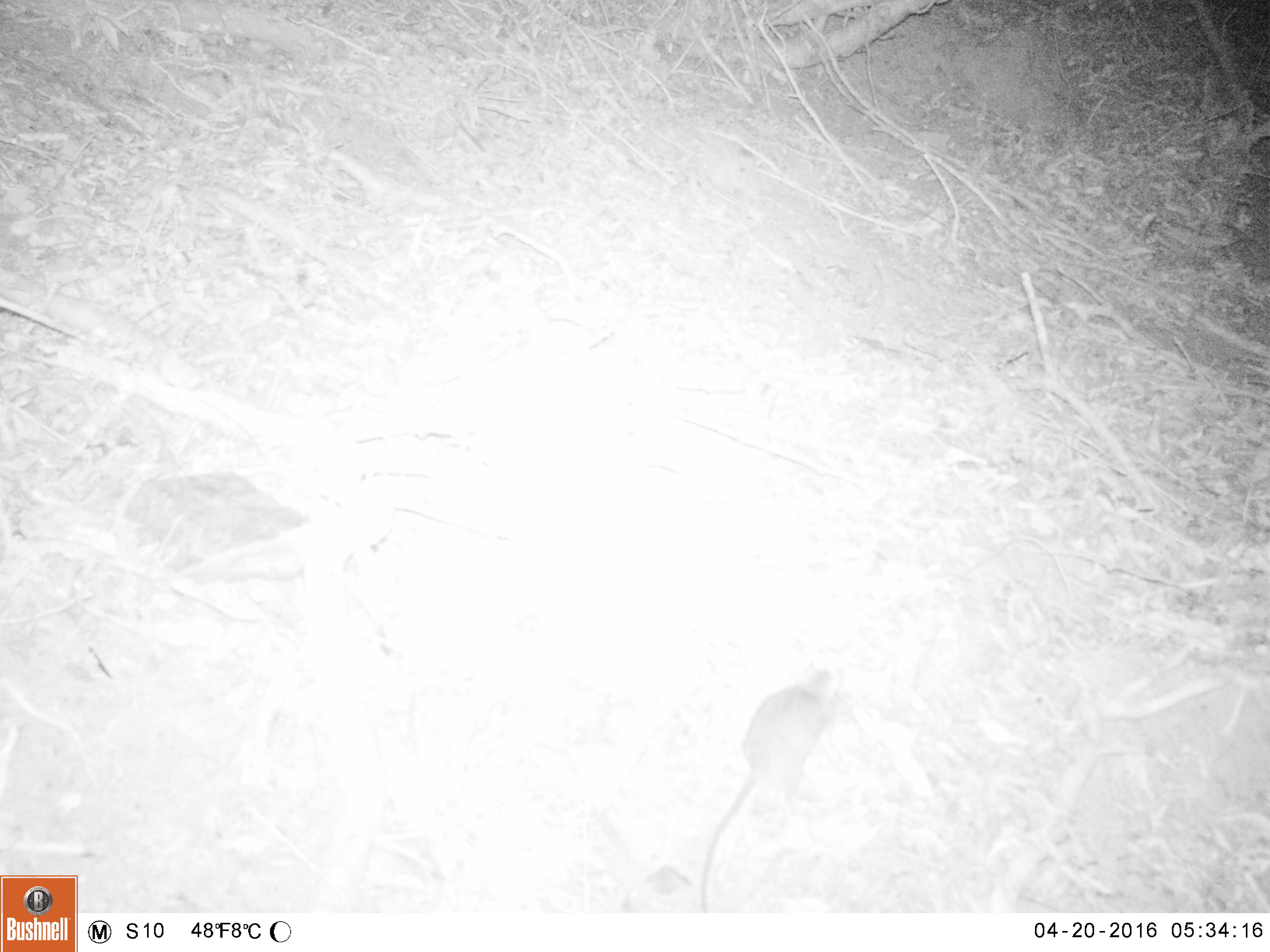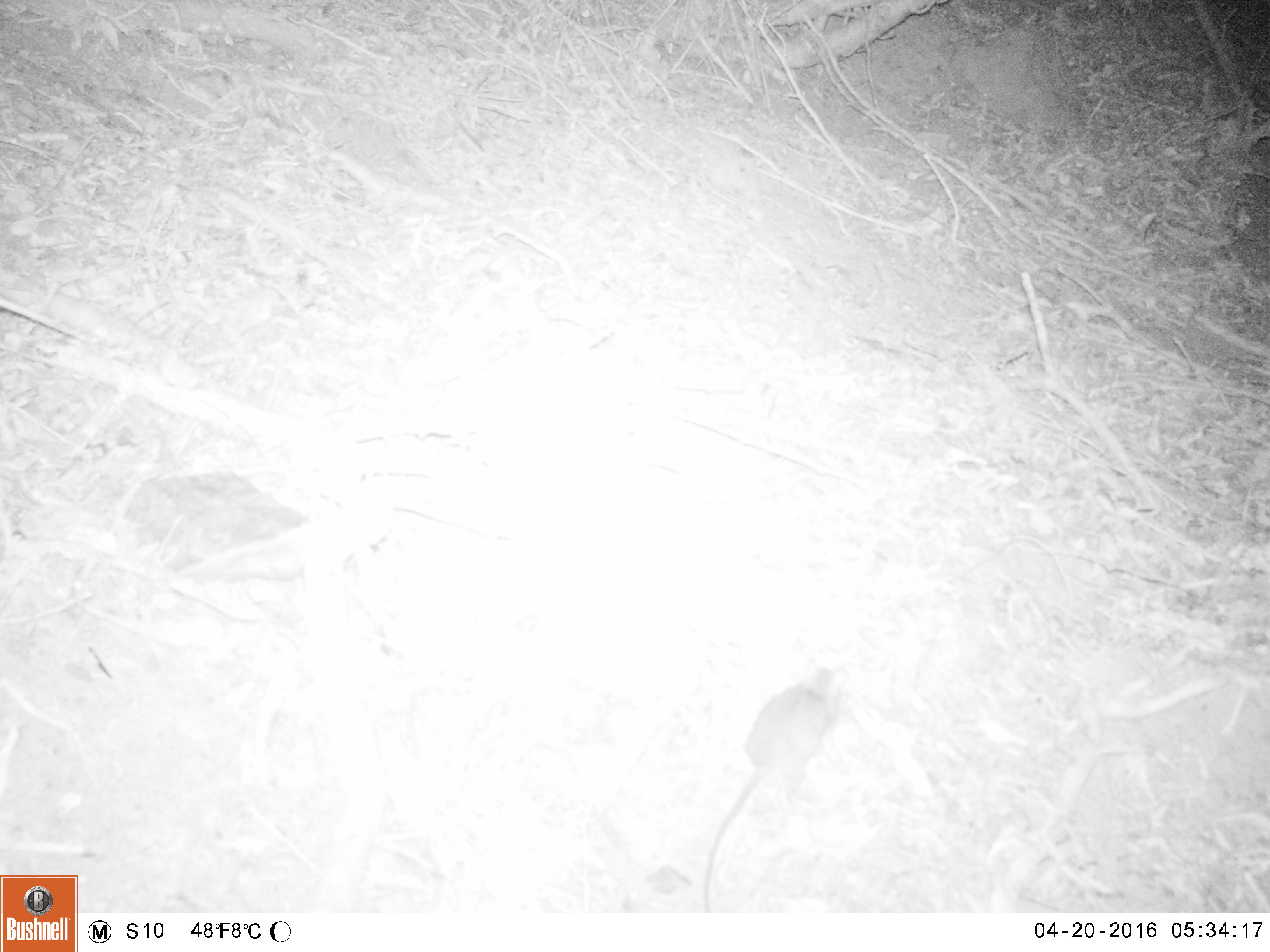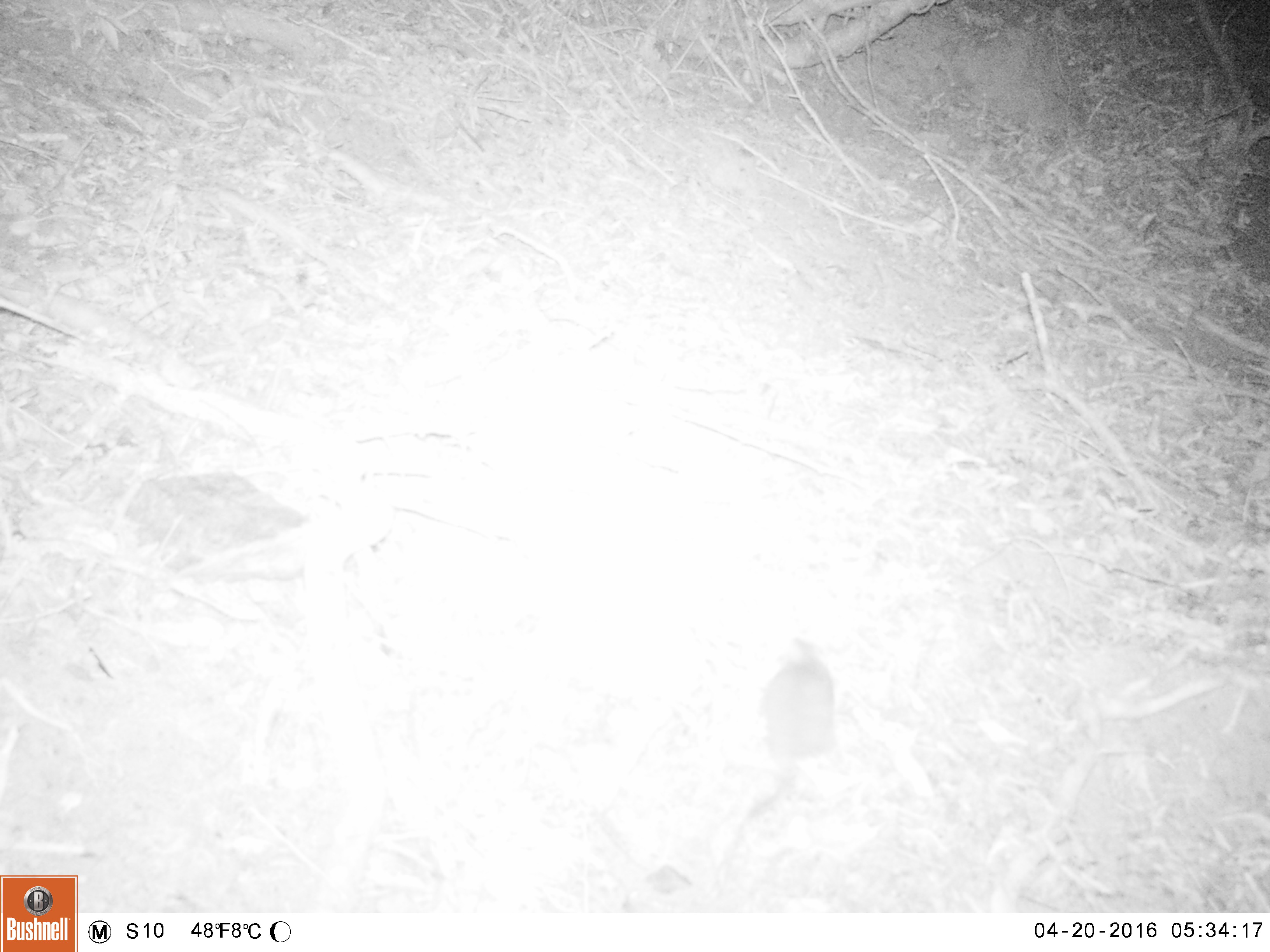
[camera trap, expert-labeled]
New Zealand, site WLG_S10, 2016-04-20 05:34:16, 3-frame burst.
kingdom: Animalia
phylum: Chordata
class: Mammalia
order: Rodentia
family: Muridae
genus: Rattus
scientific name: Rattus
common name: rat